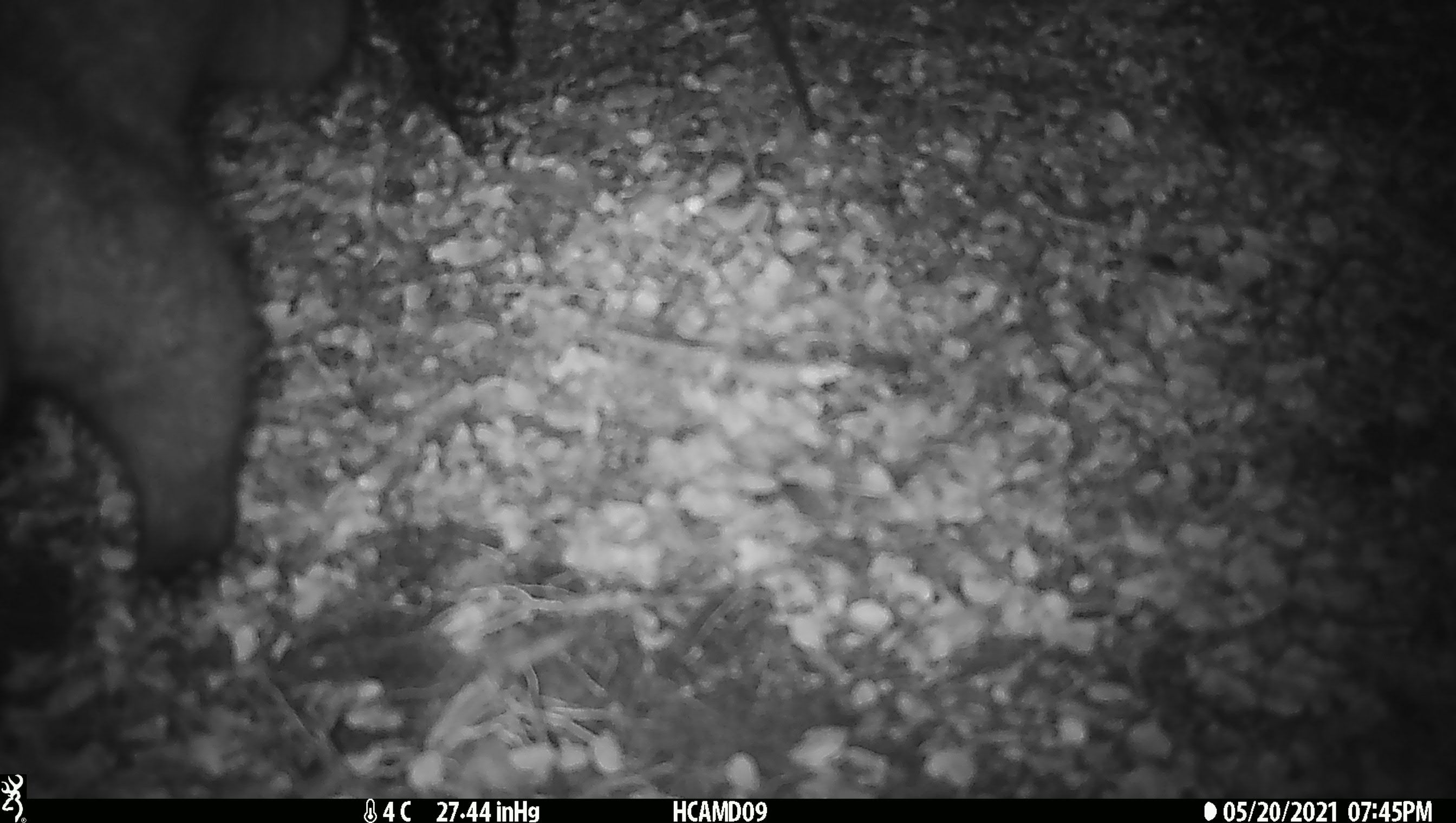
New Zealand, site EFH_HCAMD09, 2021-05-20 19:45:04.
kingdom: Animalia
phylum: Chordata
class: Mammalia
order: Diprotodontia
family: Phalangeridae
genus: Trichosurus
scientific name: Trichosurus vulpecula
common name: common brushtail possum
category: possum